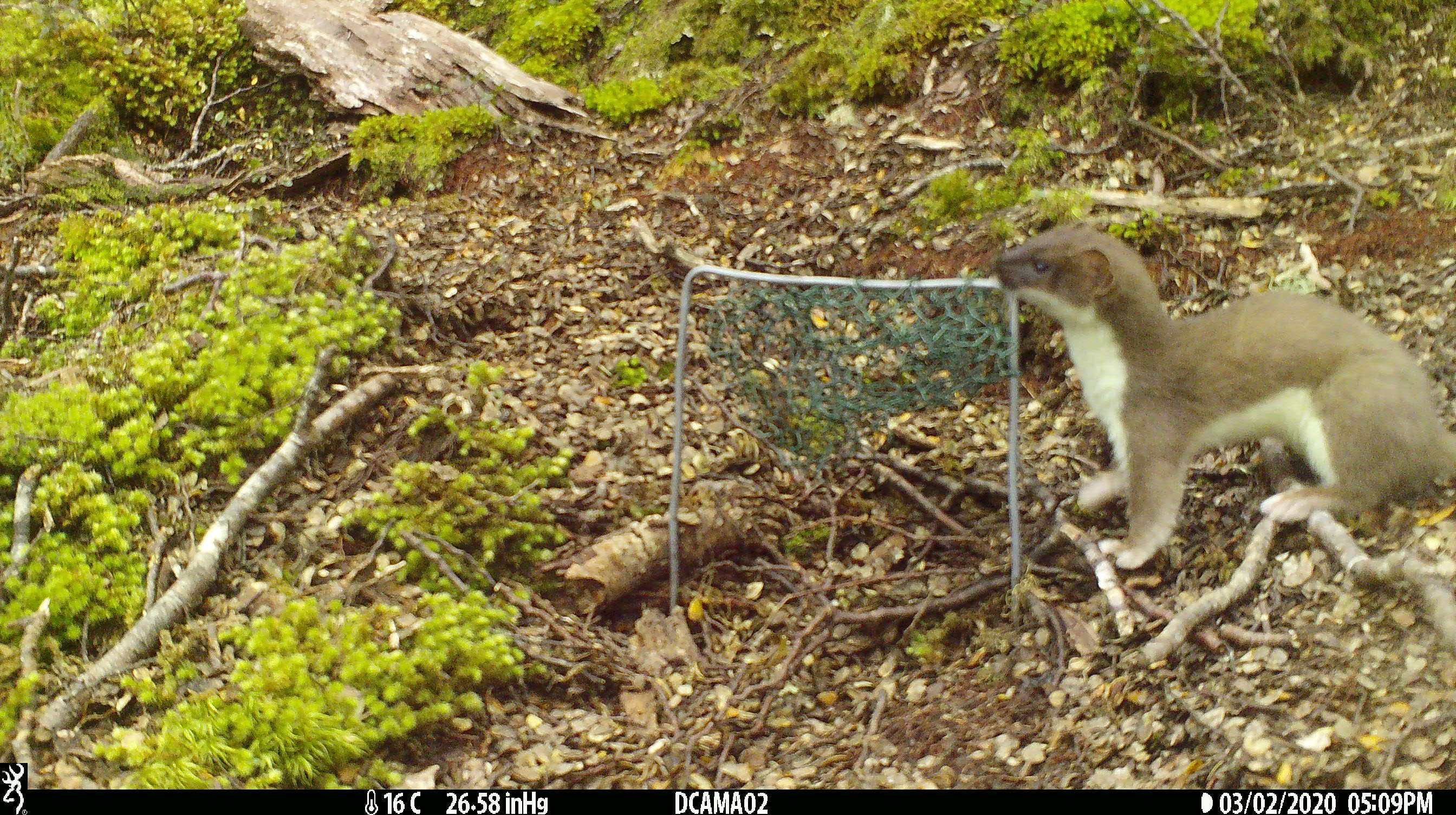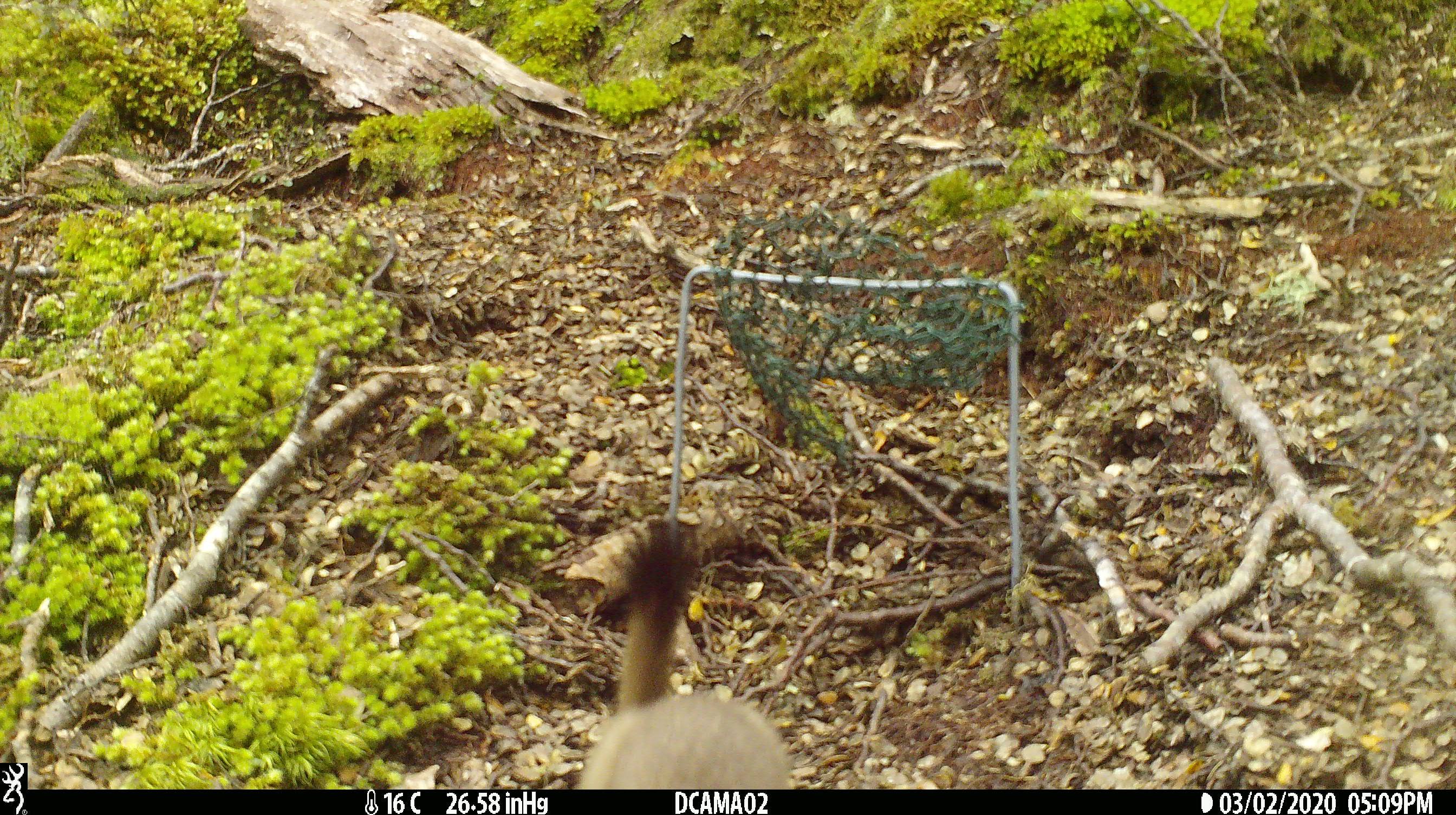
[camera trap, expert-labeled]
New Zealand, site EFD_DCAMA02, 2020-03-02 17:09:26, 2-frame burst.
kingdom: Animalia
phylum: Chordata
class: Mammalia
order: Carnivora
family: Mustelidae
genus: Mustela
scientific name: Mustela erminea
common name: stoat